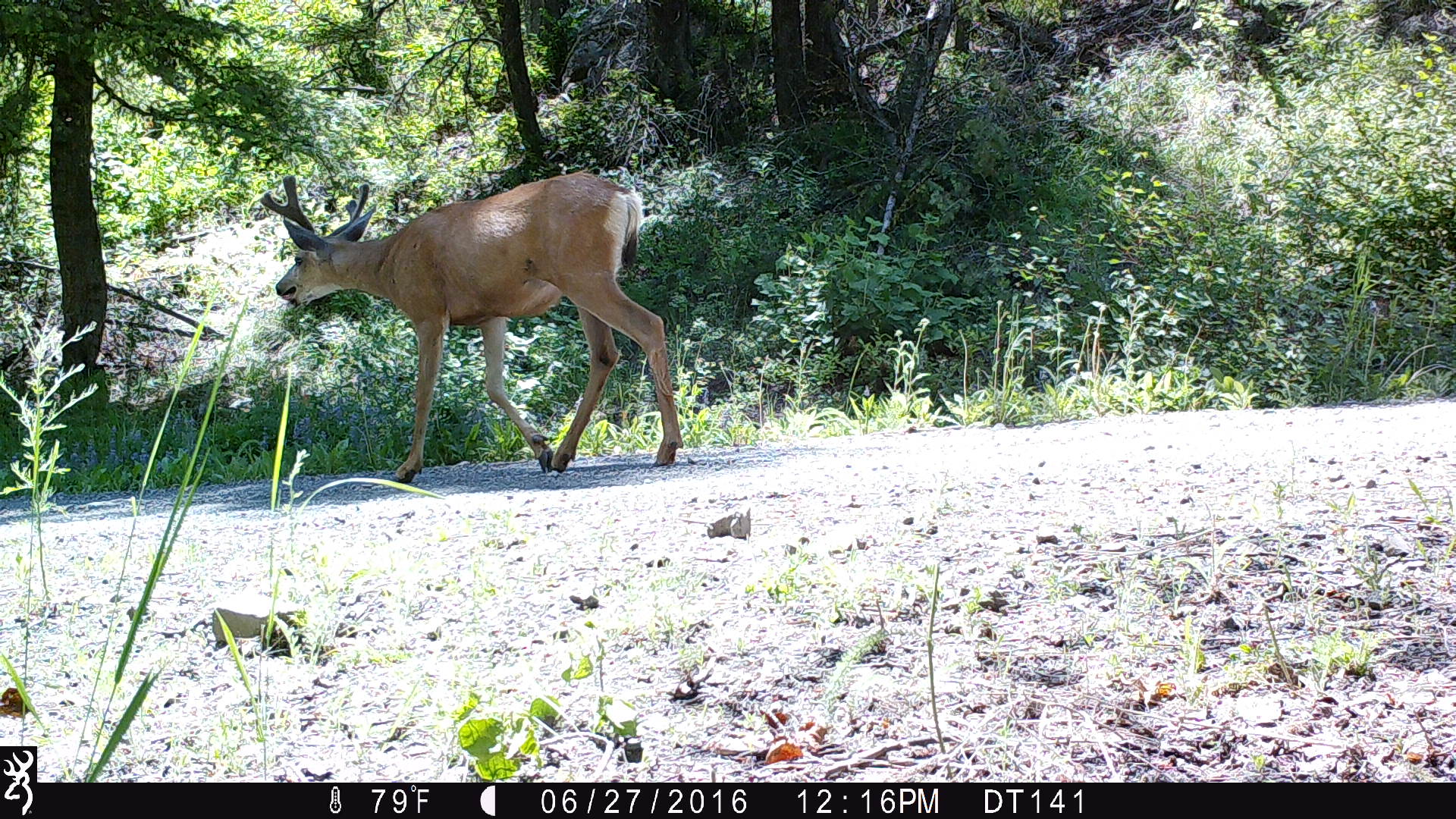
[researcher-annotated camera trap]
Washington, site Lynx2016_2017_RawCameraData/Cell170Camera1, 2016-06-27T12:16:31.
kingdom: Animalia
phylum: Chordata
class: Mammalia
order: Artiodactyla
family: Cervidae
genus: Odocoileus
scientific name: Odocoileus hemionus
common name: mule deer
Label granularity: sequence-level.